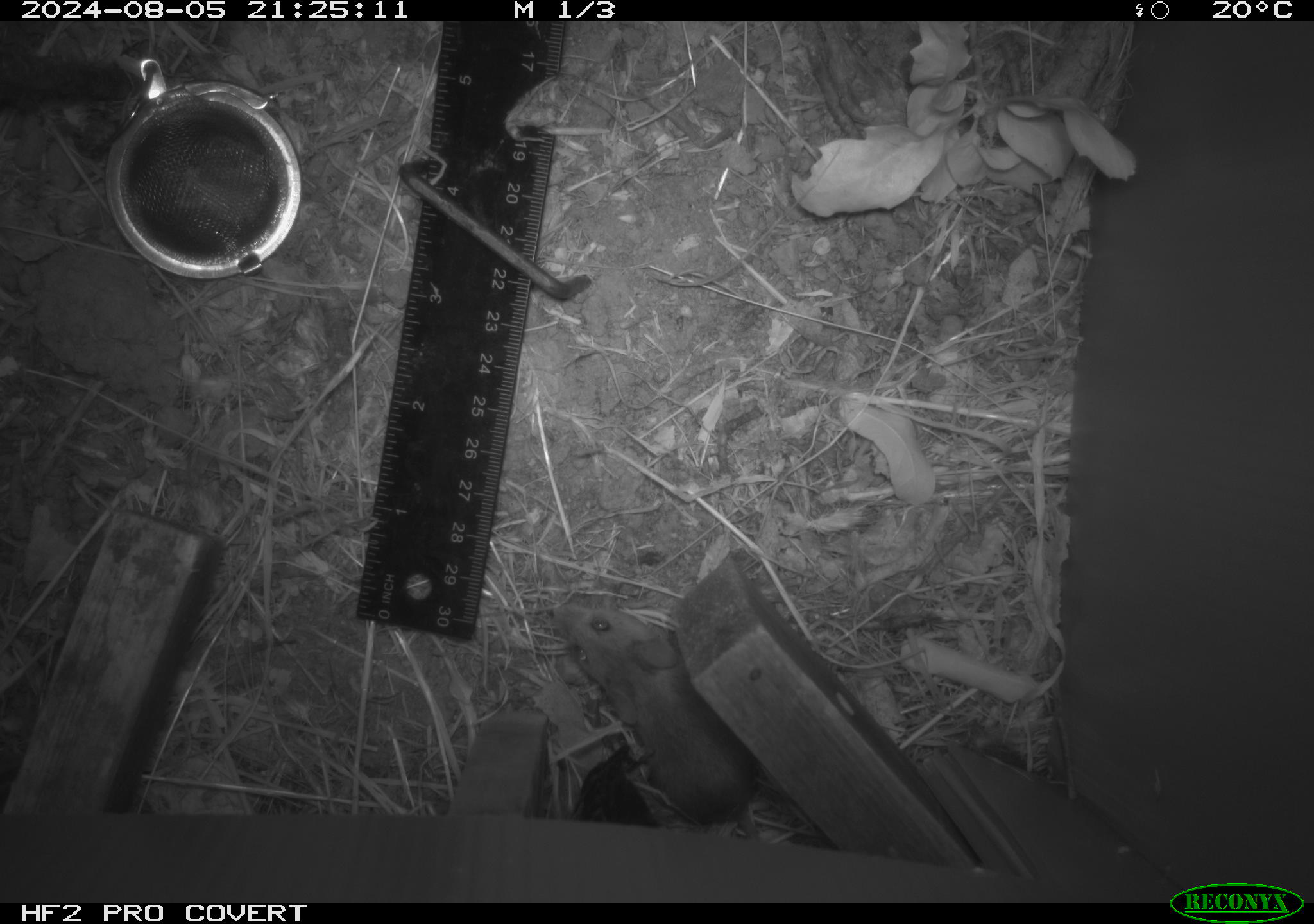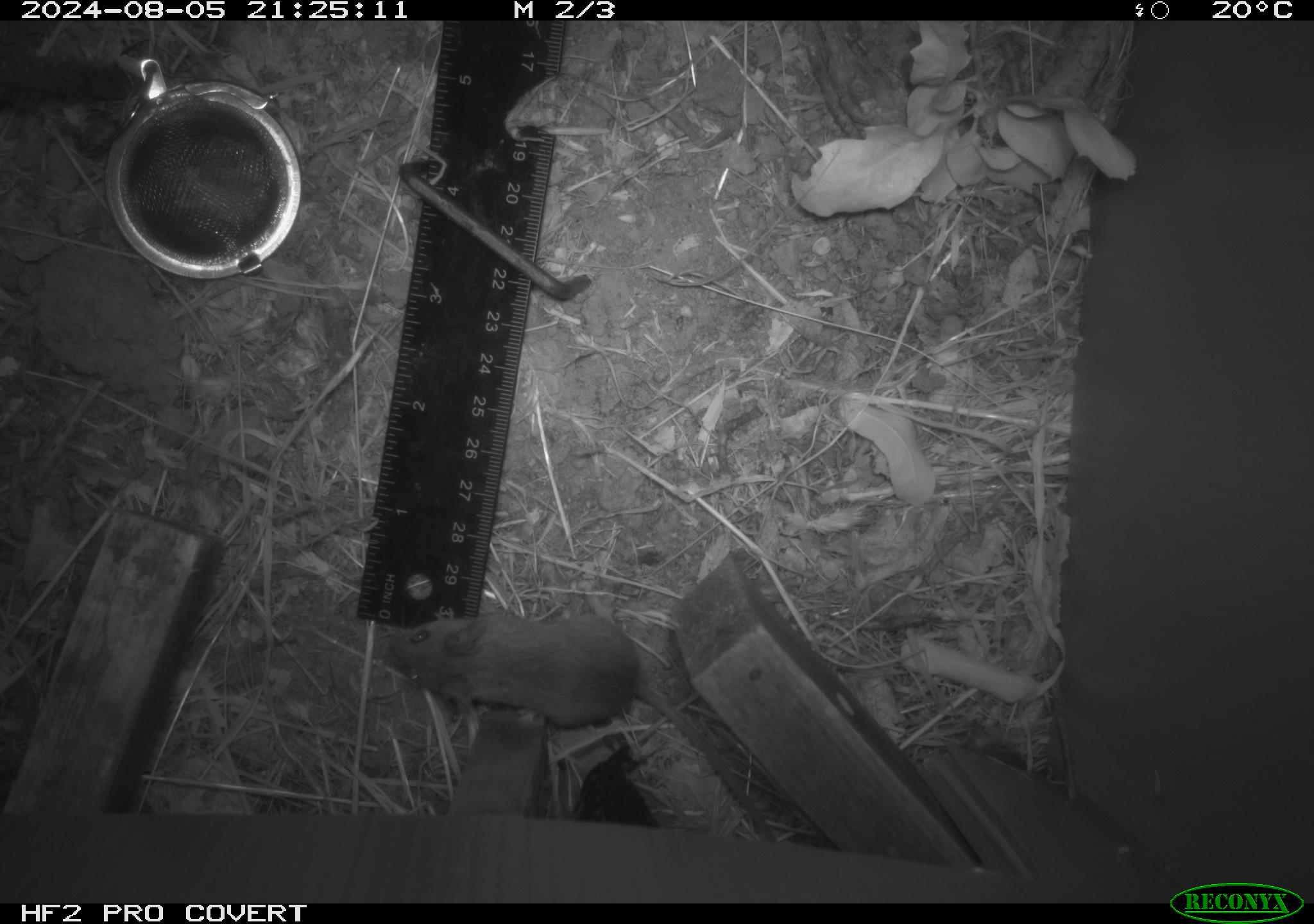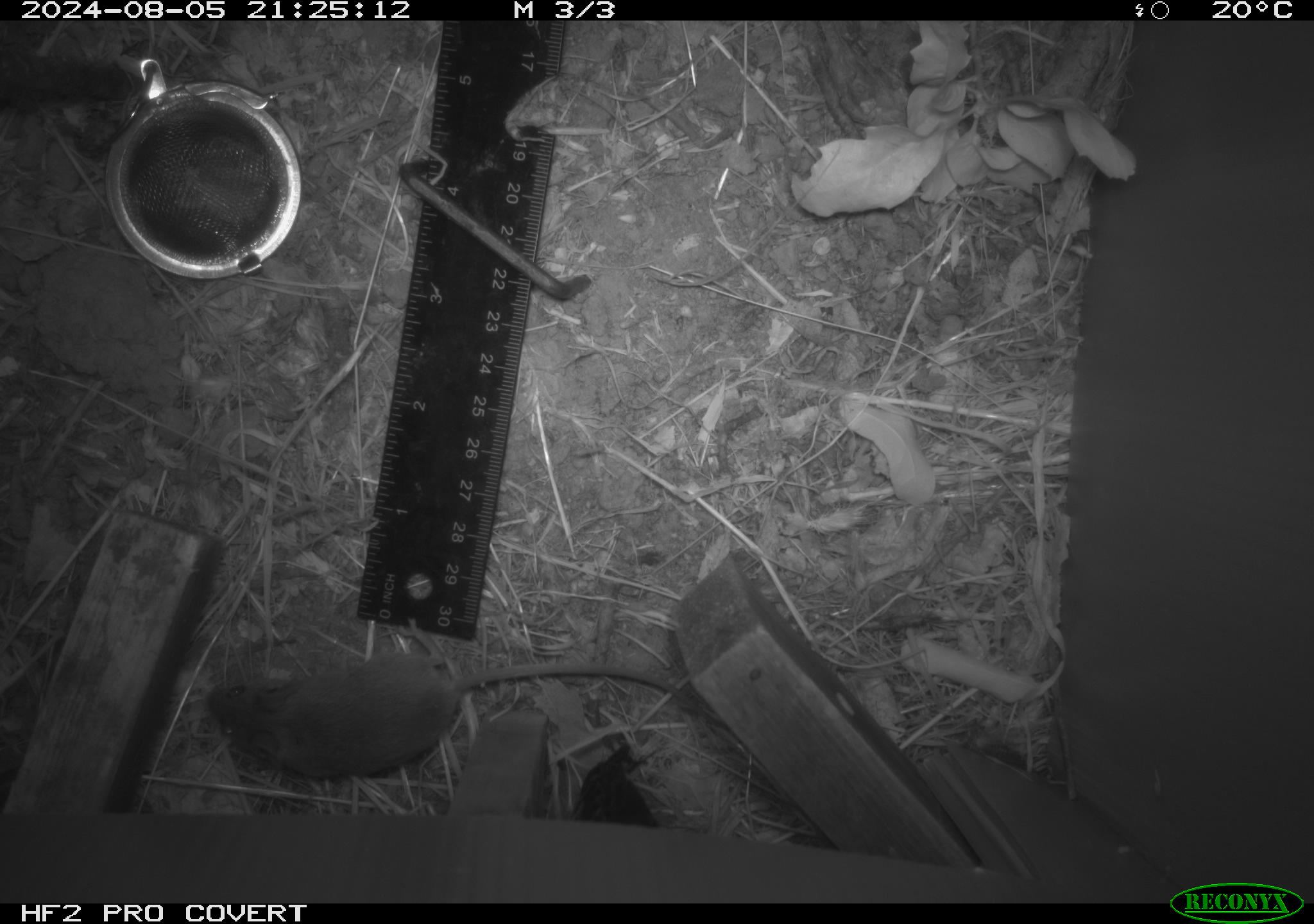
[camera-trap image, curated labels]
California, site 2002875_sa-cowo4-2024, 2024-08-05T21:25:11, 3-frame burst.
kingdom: Animalia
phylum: Chordata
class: Mammalia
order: Rodentia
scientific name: Rodentia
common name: mouse species